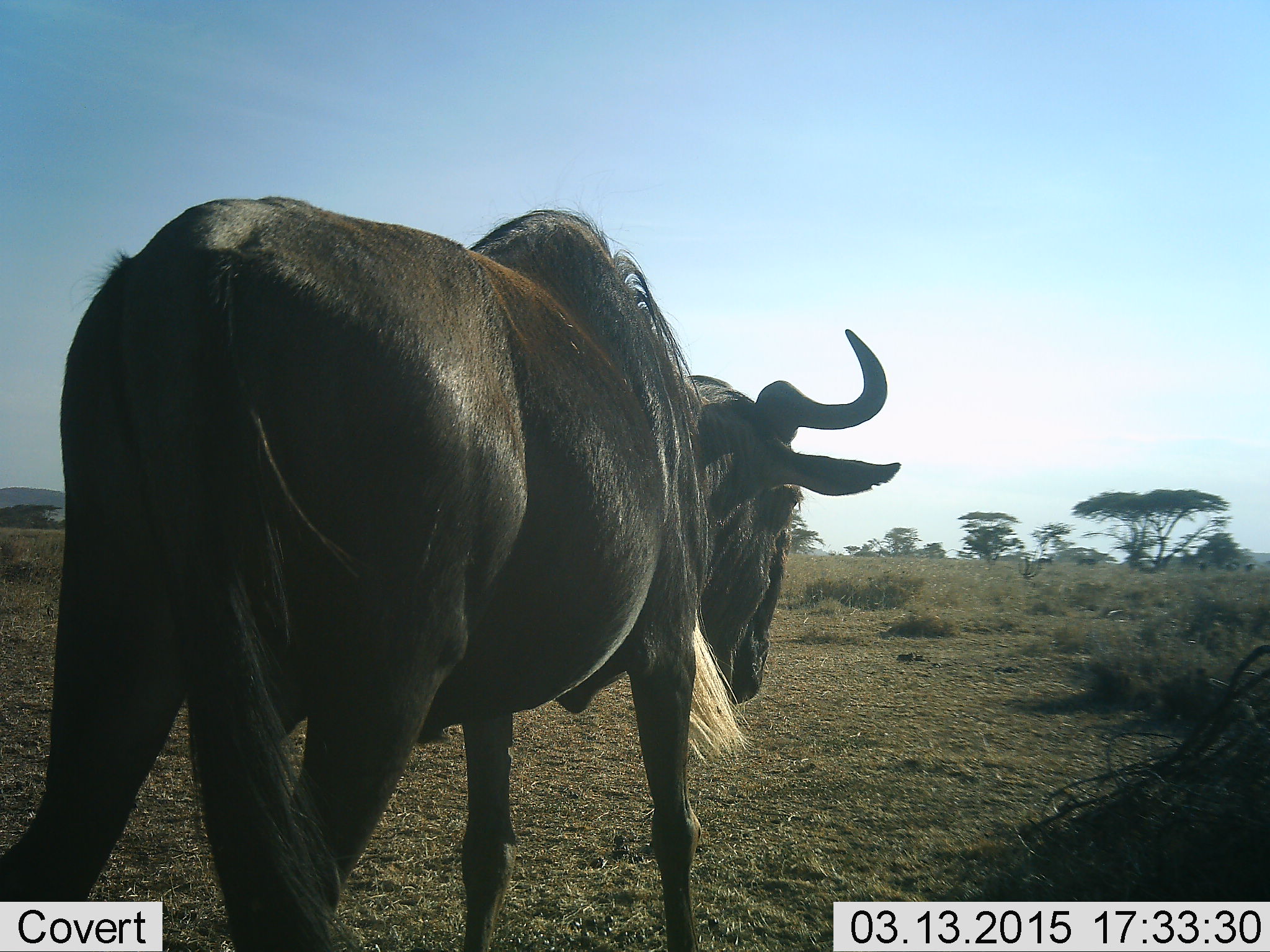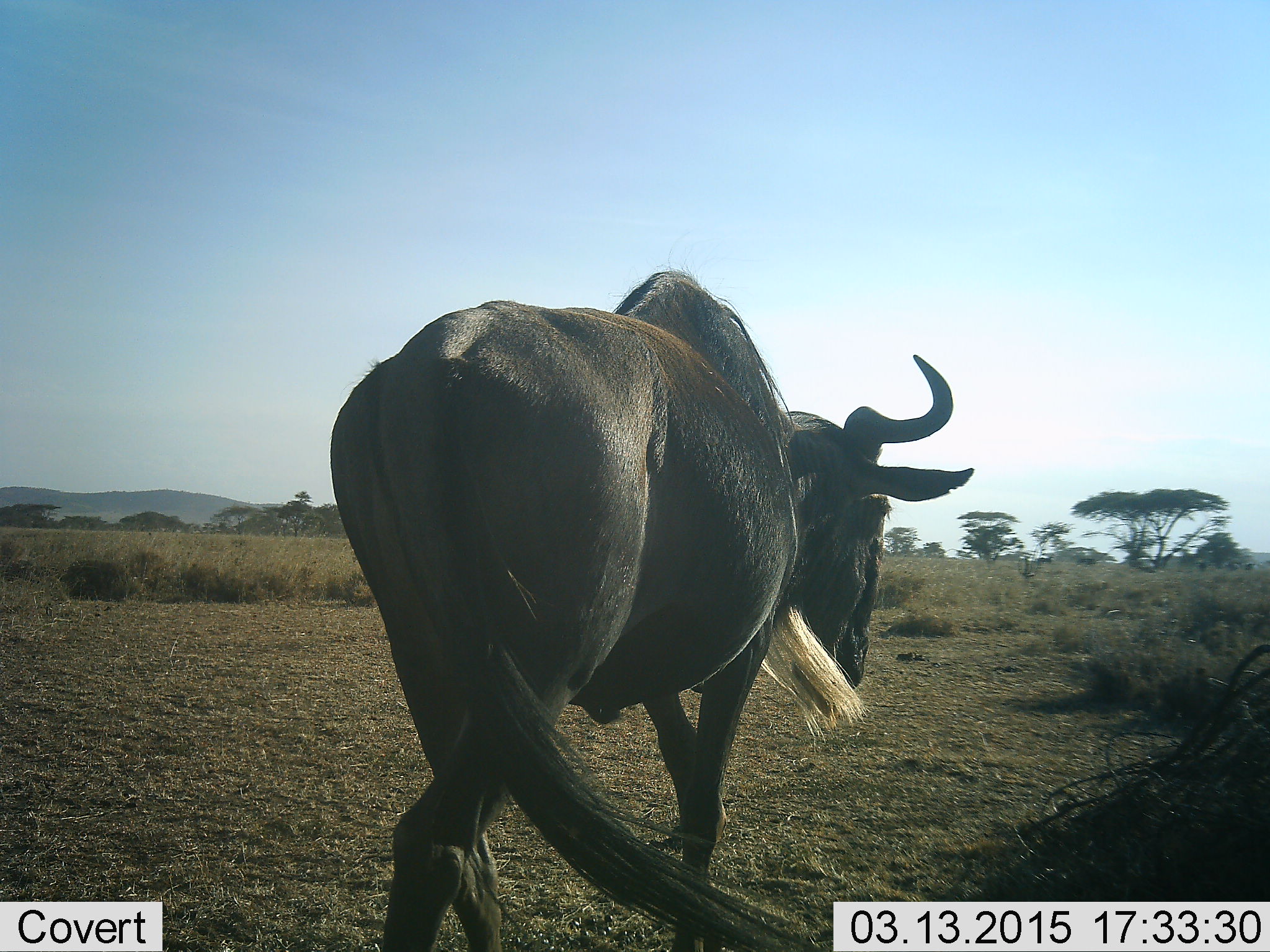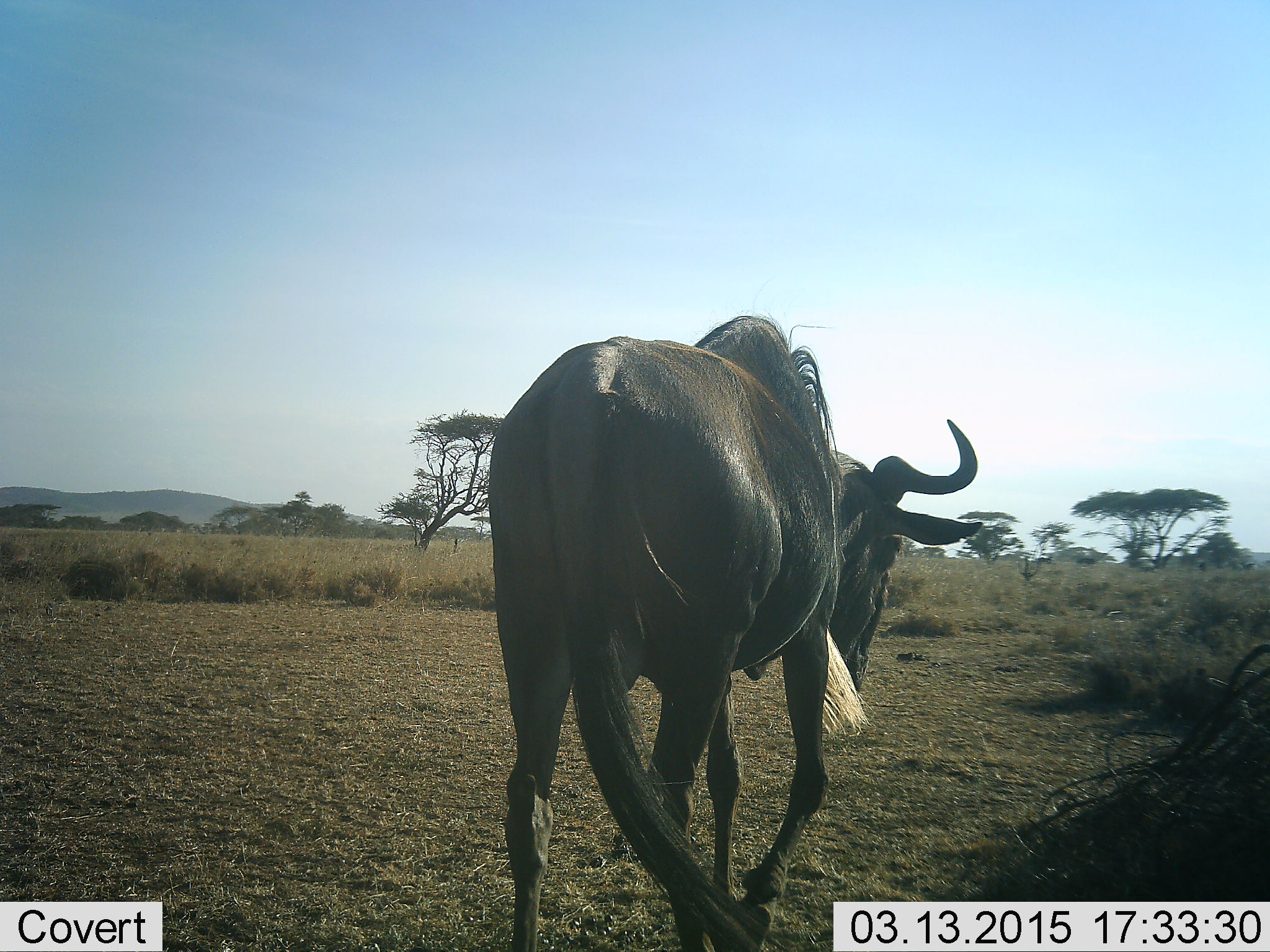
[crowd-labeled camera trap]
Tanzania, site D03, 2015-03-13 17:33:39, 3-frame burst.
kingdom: Animalia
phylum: Chordata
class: Mammalia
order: Artiodactyla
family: Bovidae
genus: Connochaetes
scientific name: Connochaetes taurinus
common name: blue wildebeest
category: wildebeest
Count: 1.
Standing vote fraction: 0%.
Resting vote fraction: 0%.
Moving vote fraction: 100%.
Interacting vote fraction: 0%.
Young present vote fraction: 0%.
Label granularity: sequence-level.